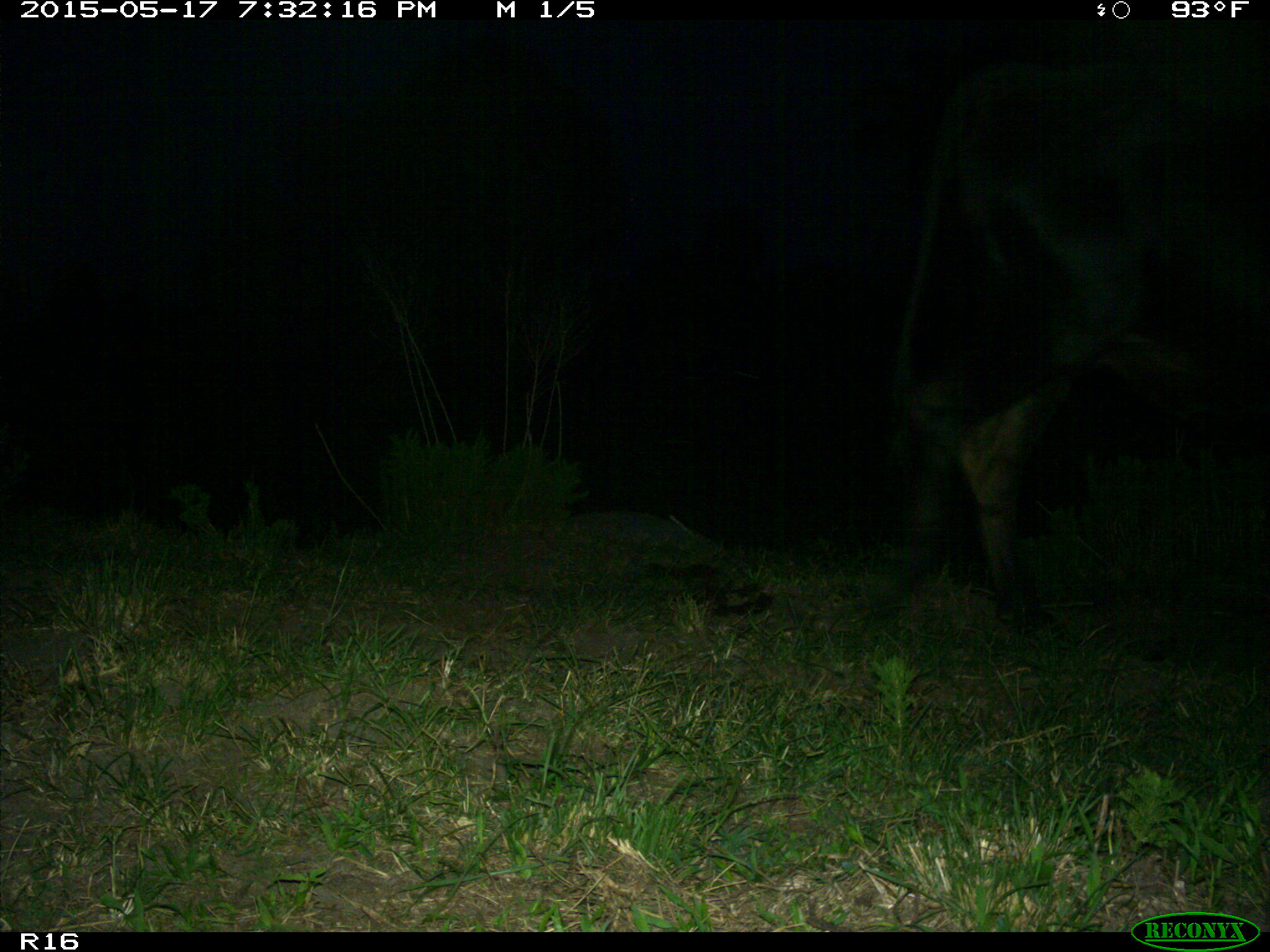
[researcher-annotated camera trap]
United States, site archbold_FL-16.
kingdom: Animalia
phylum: Chordata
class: Mammalia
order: Artiodactyla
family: Bovidae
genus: Bos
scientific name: Bos taurus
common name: domestic cow